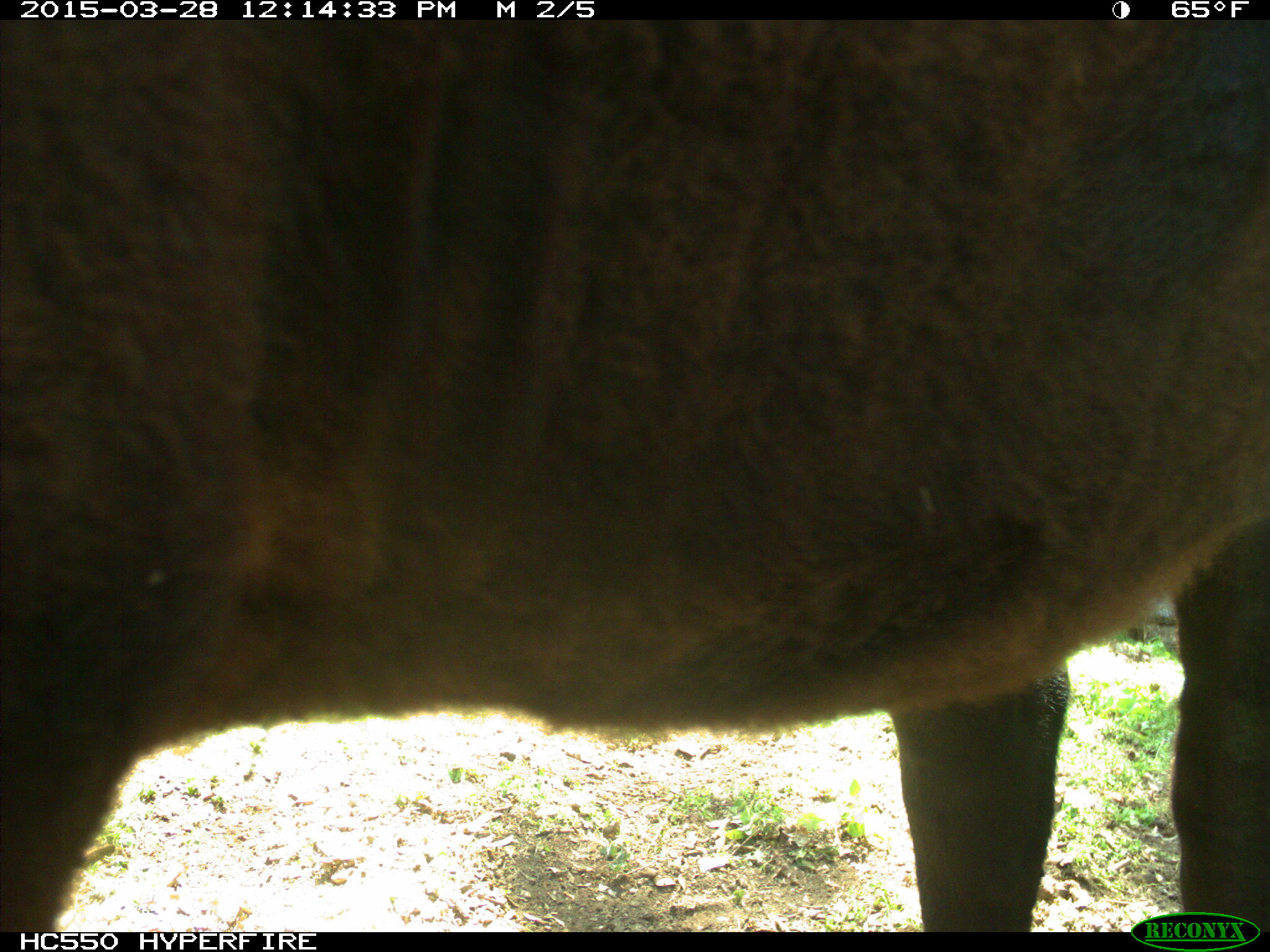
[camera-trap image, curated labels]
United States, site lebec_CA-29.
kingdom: Animalia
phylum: Chordata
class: Mammalia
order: Artiodactyla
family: Bovidae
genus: Bos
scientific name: Bos taurus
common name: domestic cow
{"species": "Bos taurus (domestic cow)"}